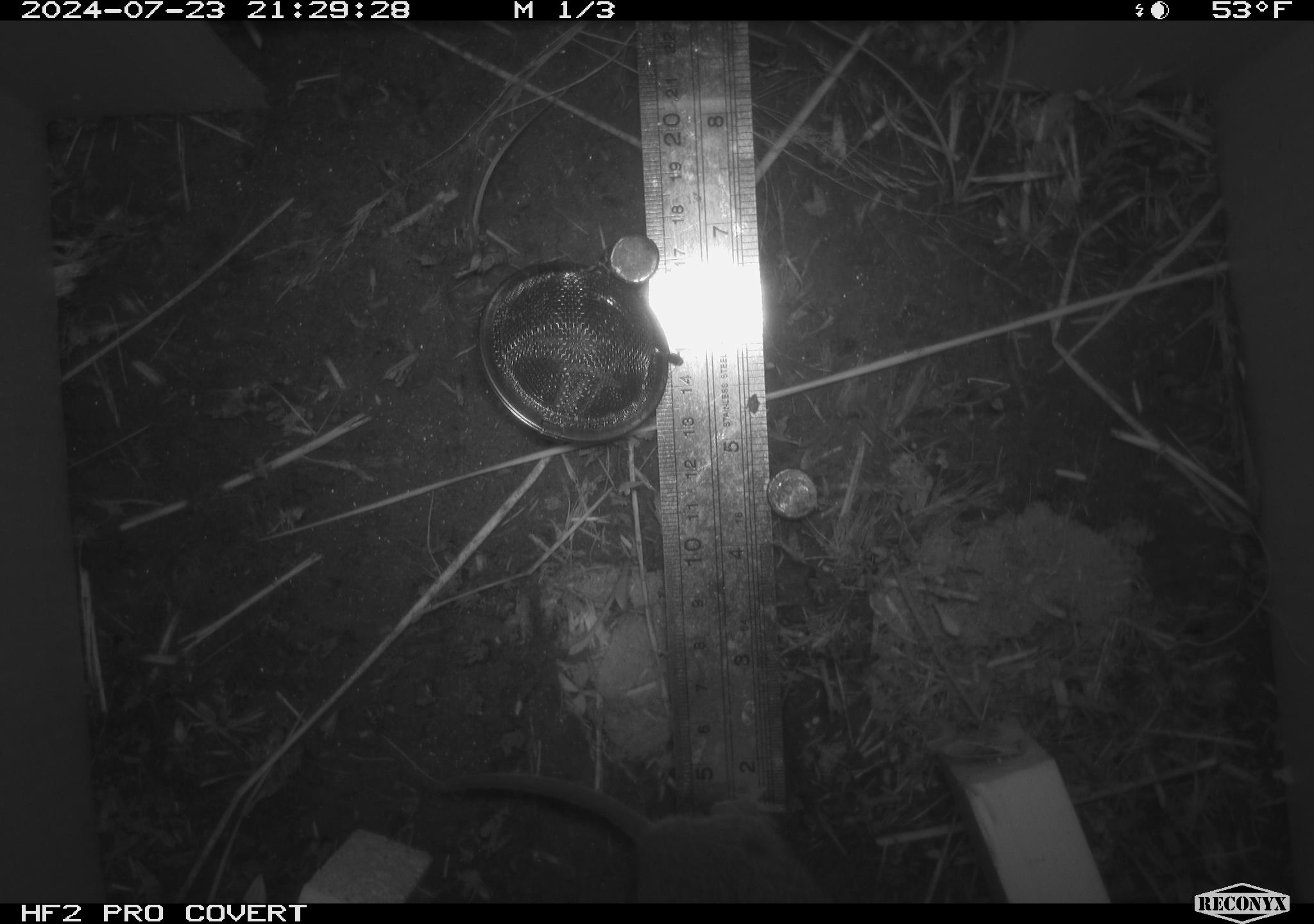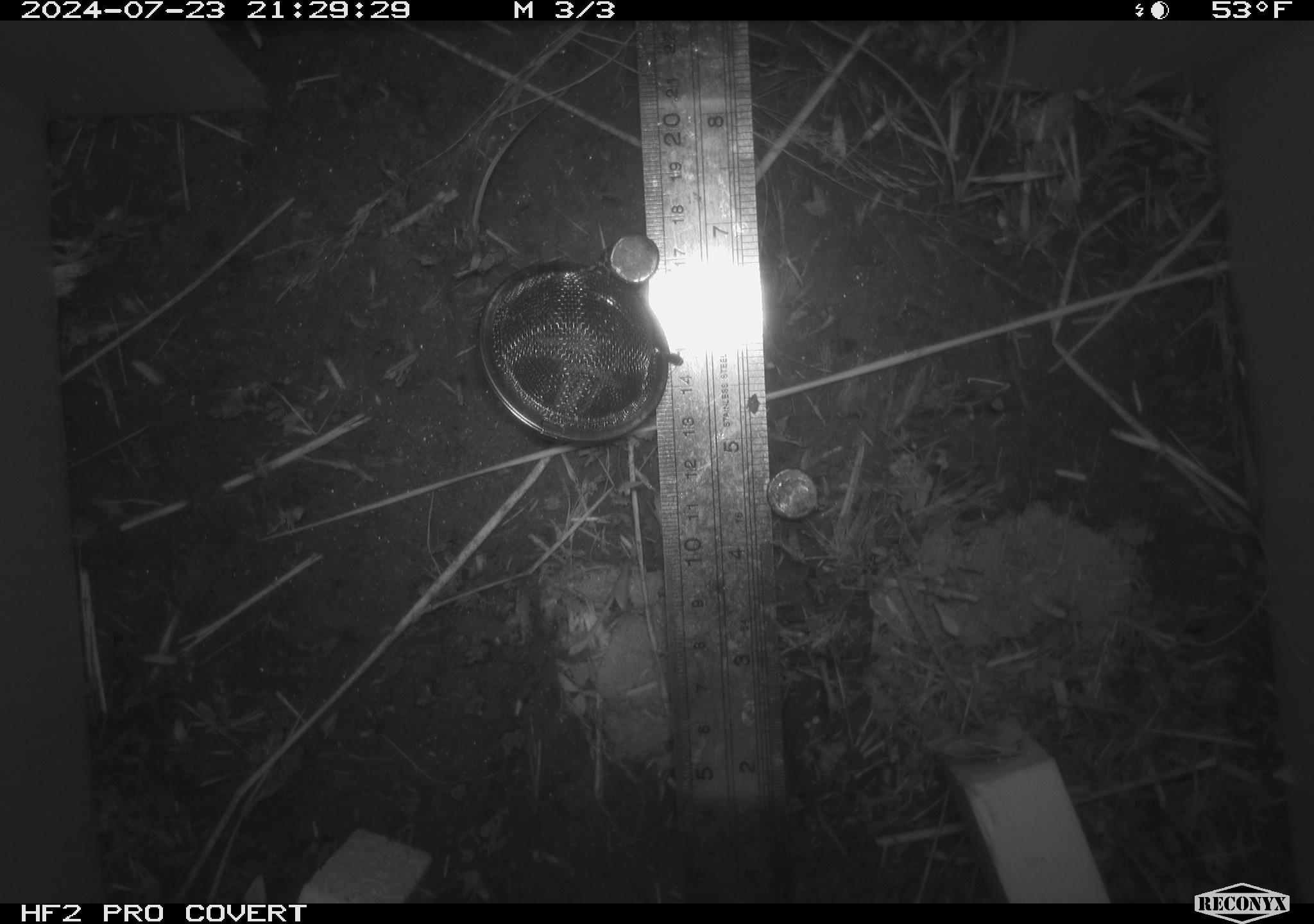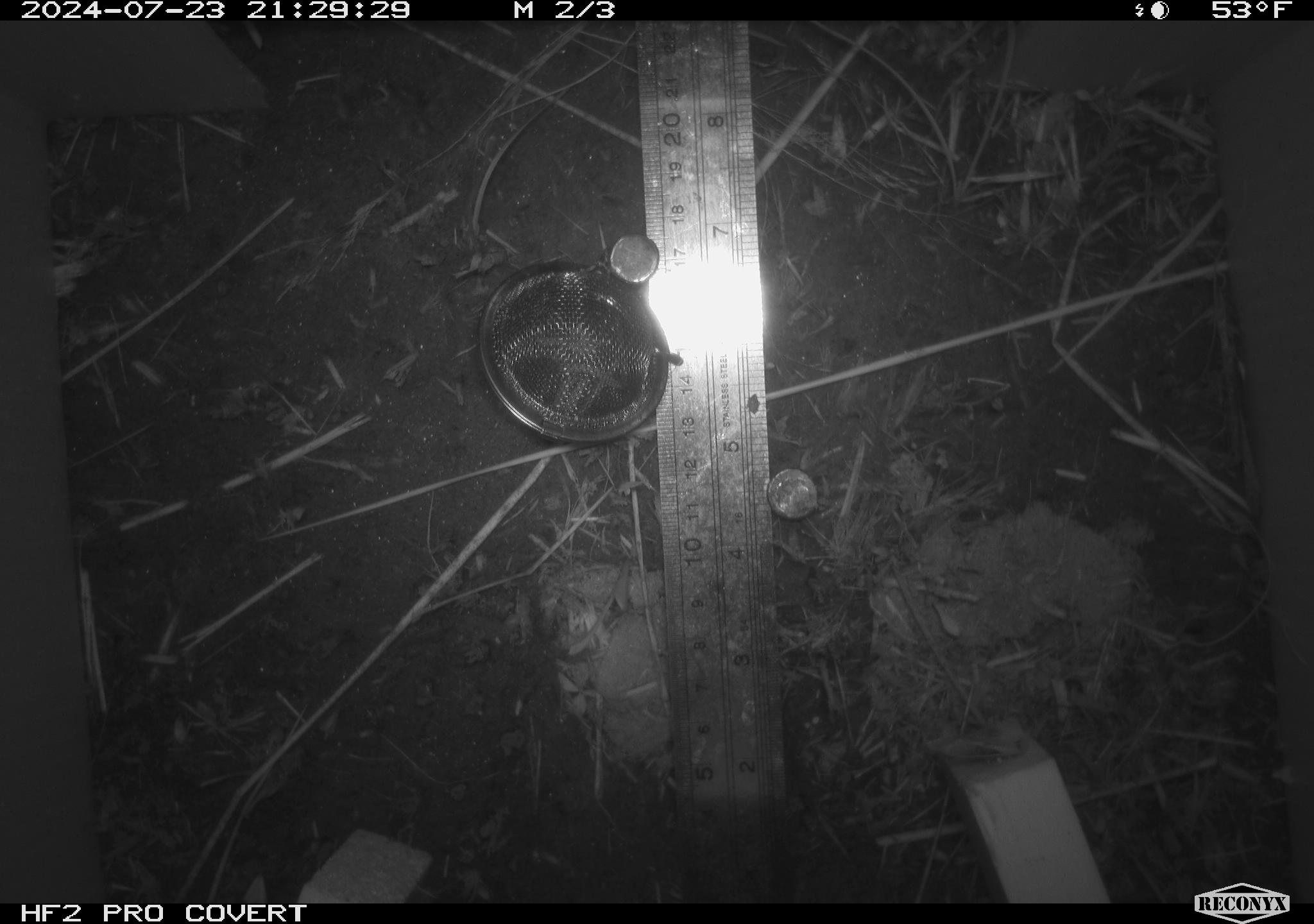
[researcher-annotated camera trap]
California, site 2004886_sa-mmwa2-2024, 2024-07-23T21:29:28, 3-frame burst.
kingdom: Animalia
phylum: Chordata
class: Mammalia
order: Rodentia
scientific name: Rodentia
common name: mouse species